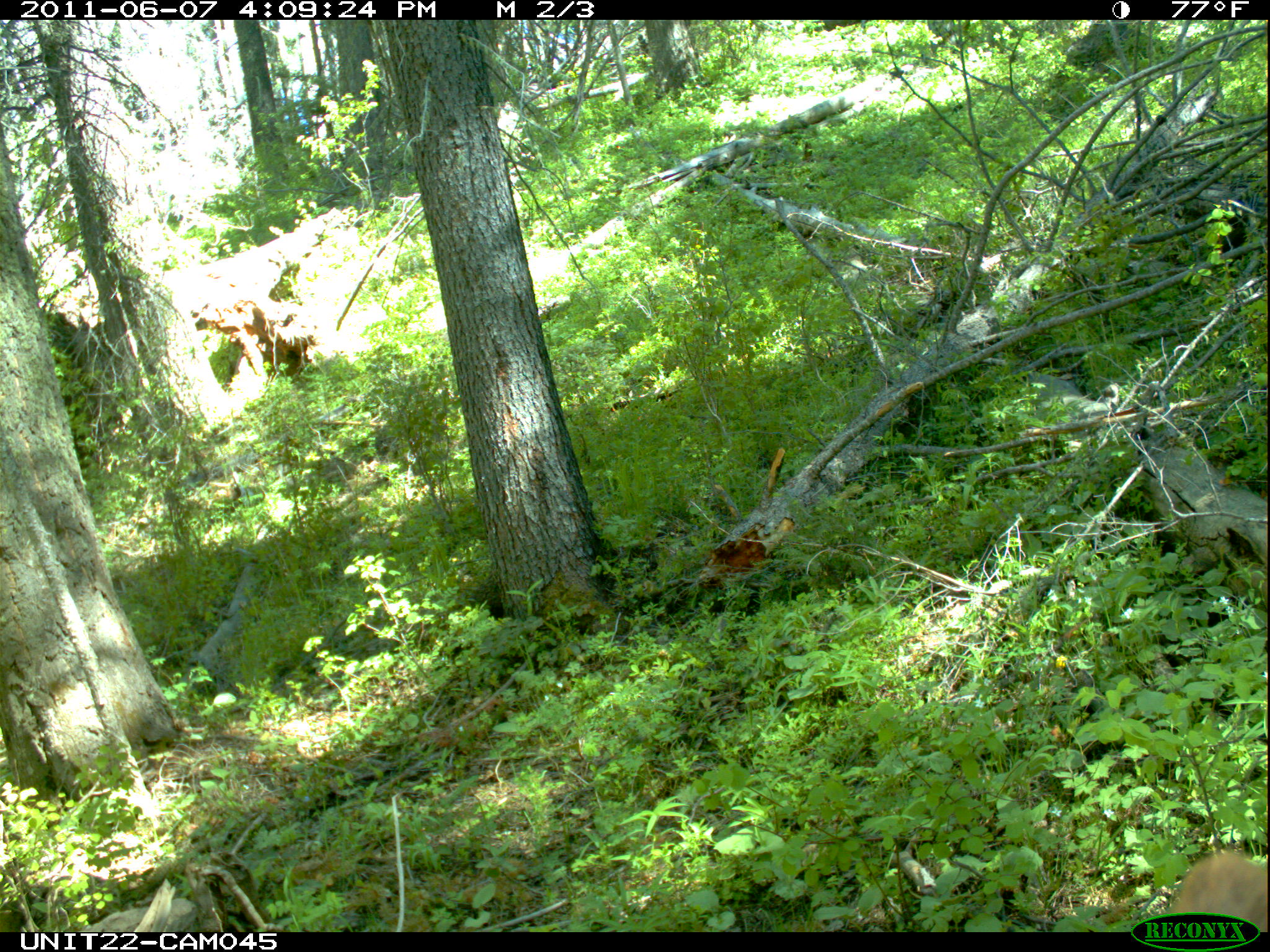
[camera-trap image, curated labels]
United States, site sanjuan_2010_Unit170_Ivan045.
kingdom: Animalia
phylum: Chordata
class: Mammalia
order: Carnivora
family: Ursidae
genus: Ursus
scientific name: Ursus americanus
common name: american black bear